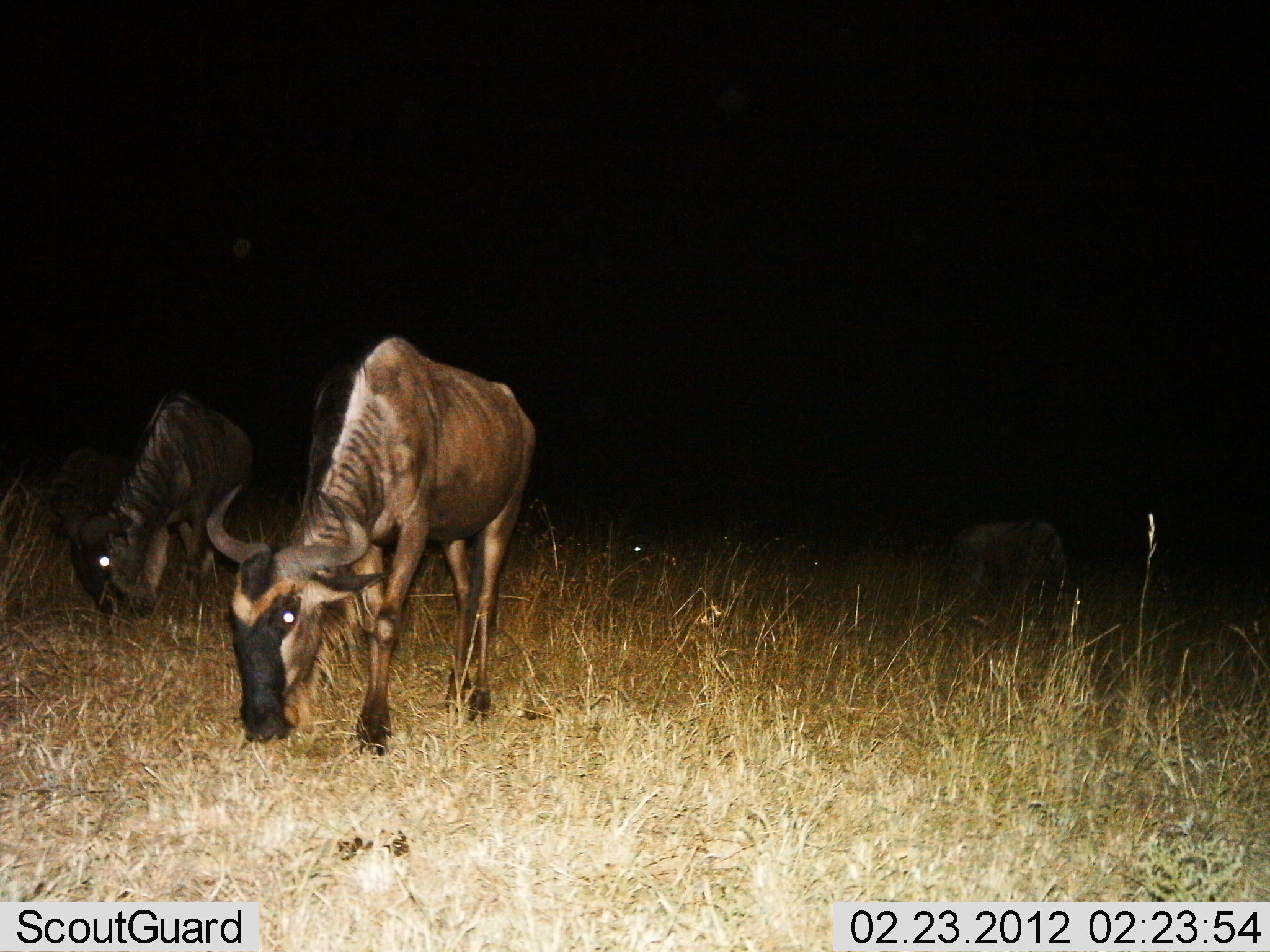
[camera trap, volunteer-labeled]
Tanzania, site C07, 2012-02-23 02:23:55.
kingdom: Animalia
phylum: Chordata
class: Mammalia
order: Artiodactyla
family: Bovidae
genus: Connochaetes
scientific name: Connochaetes taurinus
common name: blue wildebeest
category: wildebeest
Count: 3.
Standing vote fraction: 37%.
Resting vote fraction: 7%.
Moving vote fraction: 7%.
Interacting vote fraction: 0%.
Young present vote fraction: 0%.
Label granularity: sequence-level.